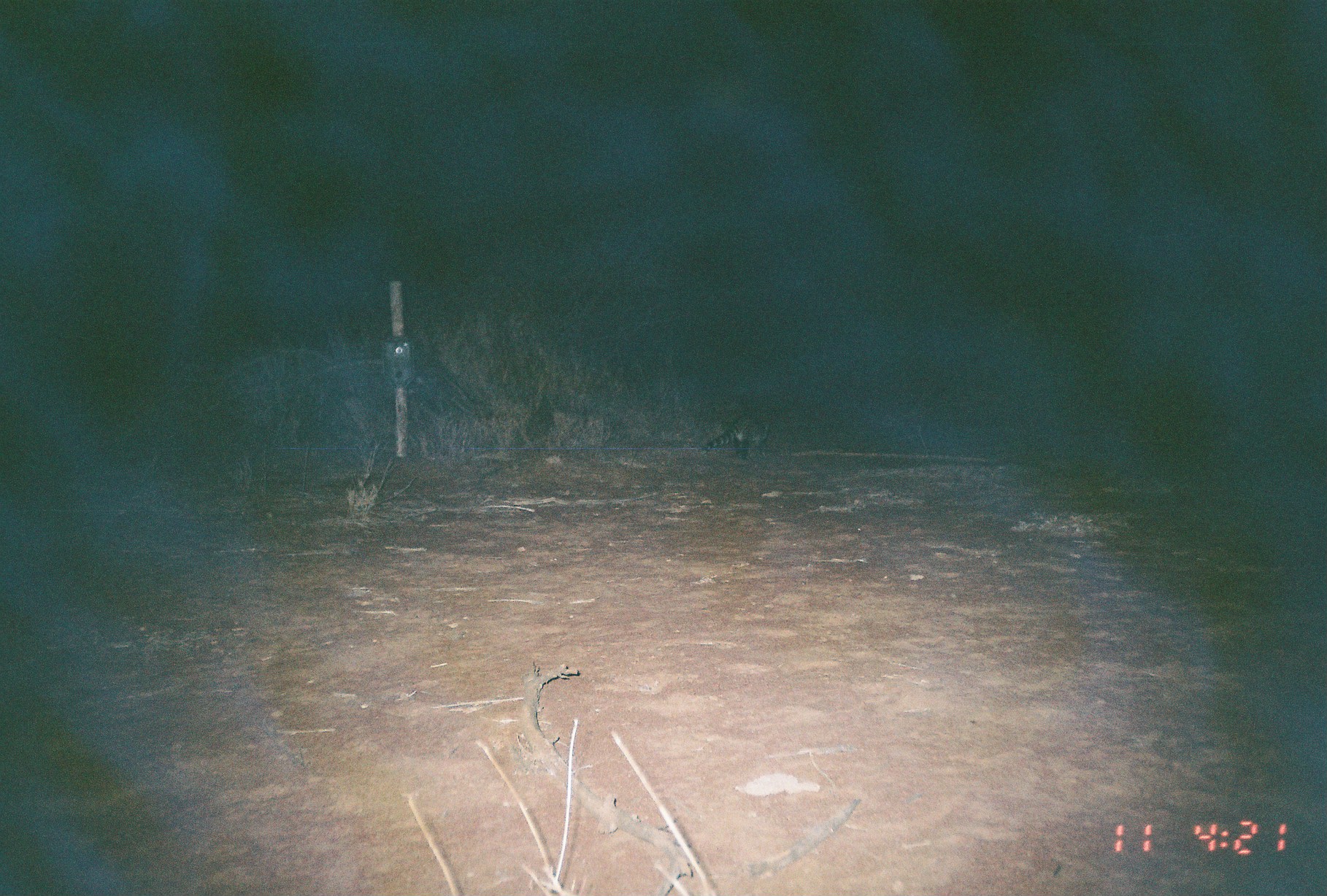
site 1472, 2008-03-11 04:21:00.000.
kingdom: Animalia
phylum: Chordata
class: Mammalia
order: Carnivora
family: Viverridae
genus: Genetta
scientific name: Genetta genetta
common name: northern small-spotted genet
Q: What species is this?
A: Genetta genetta (northern small-spotted genet).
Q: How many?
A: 1.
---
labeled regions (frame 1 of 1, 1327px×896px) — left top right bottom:
genetta genetta: 691 405 770 462